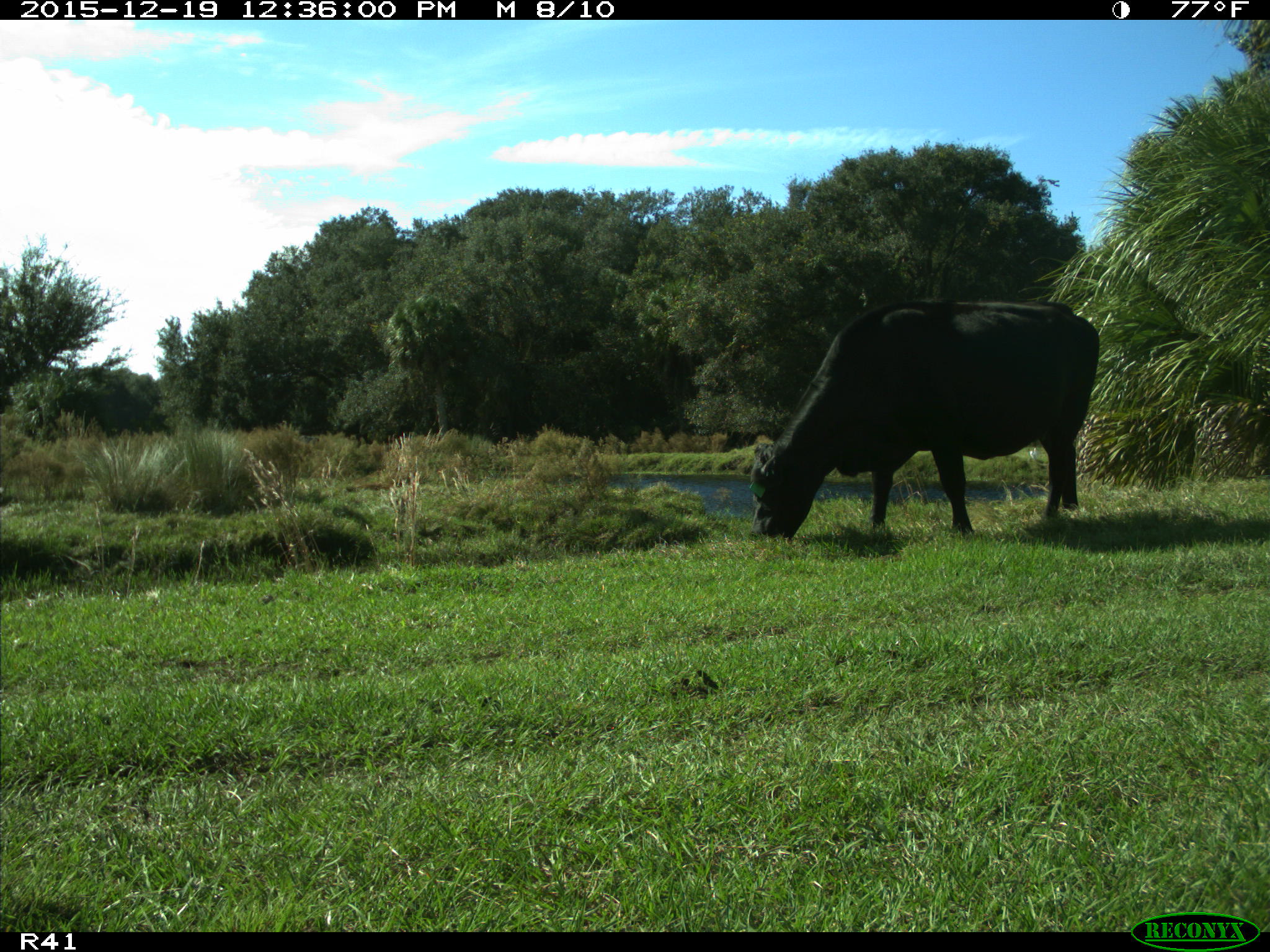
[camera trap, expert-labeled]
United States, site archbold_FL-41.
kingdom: Animalia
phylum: Chordata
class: Mammalia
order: Artiodactyla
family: Bovidae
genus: Bos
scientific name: Bos taurus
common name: domestic cow